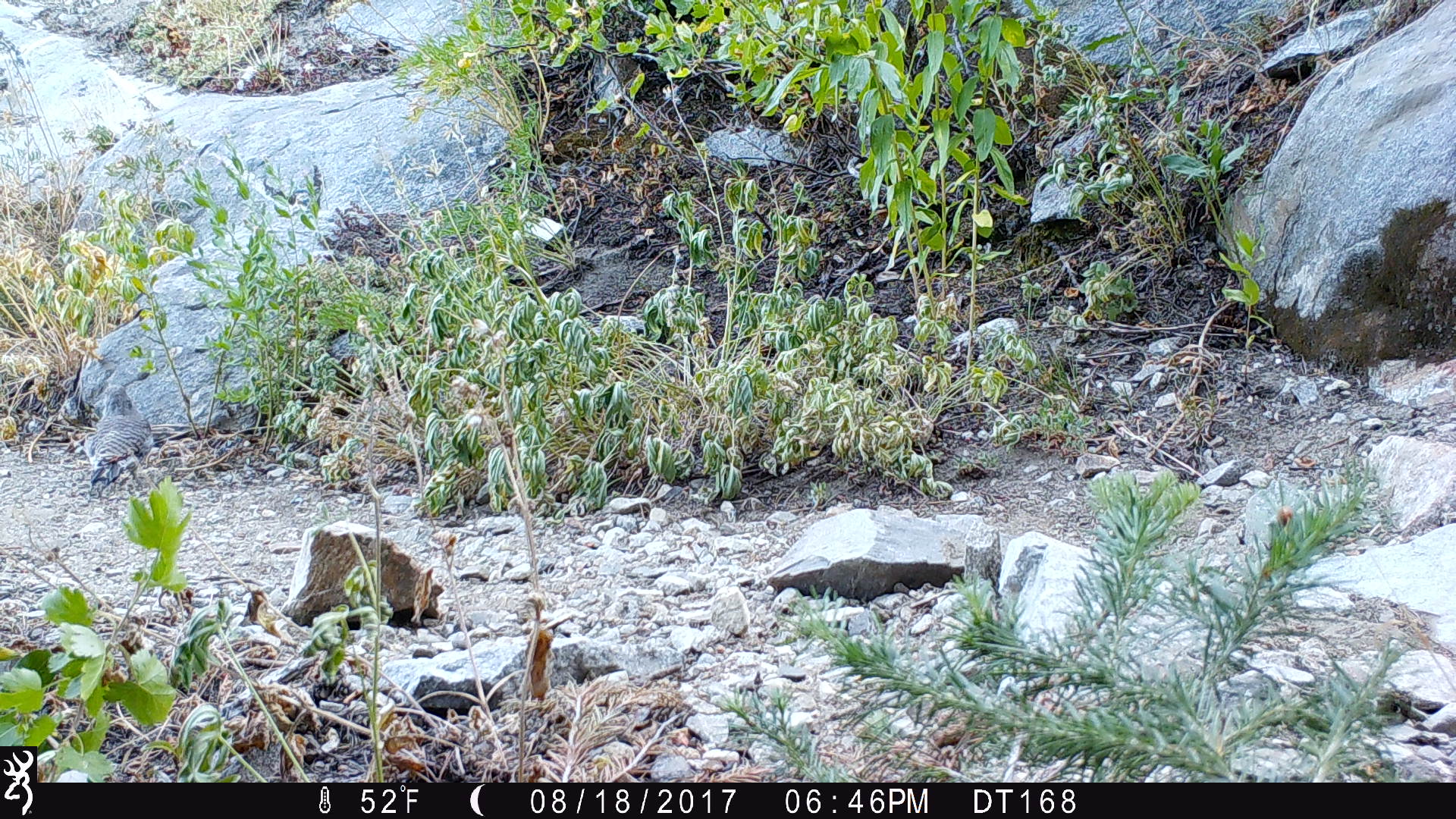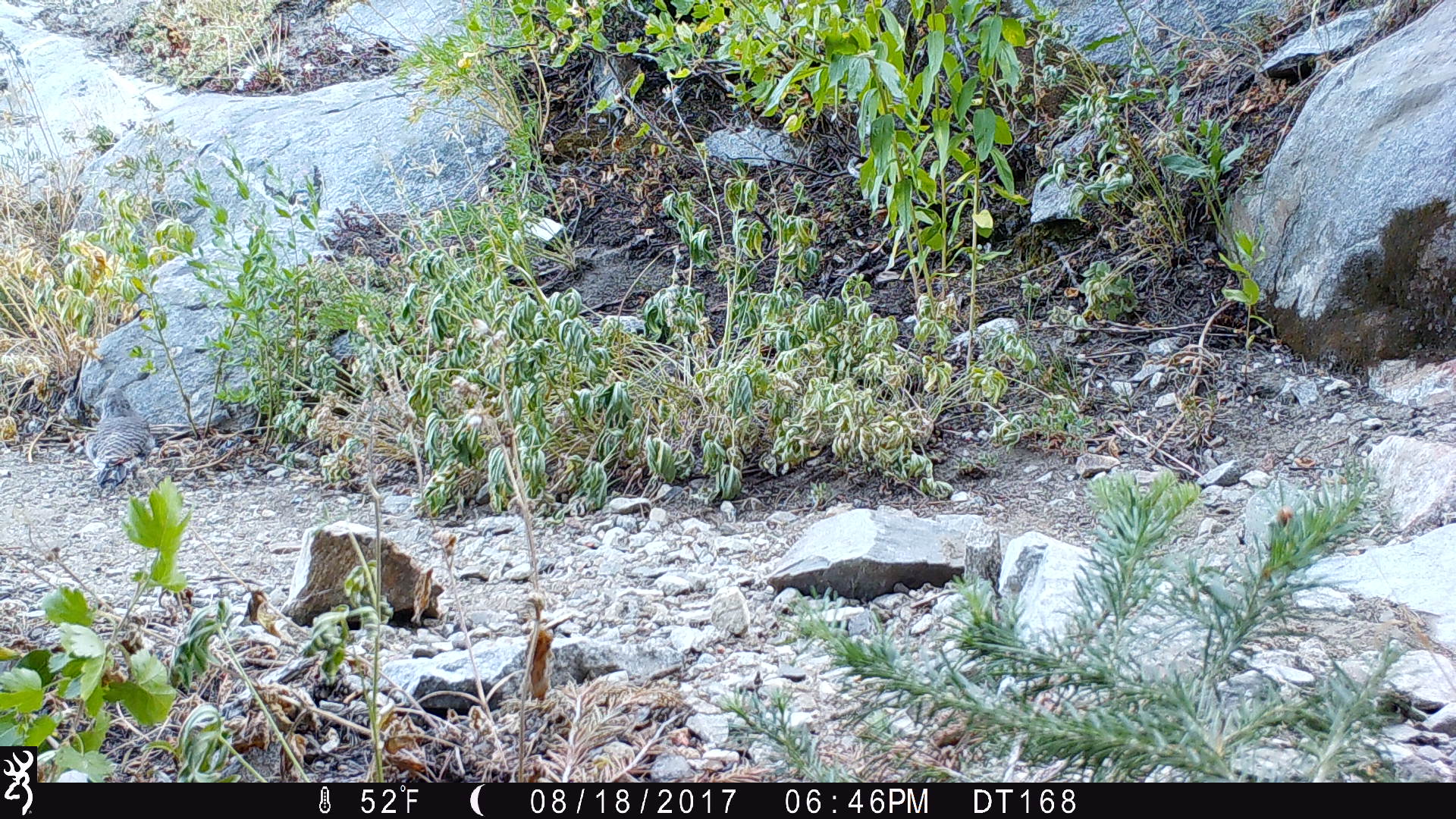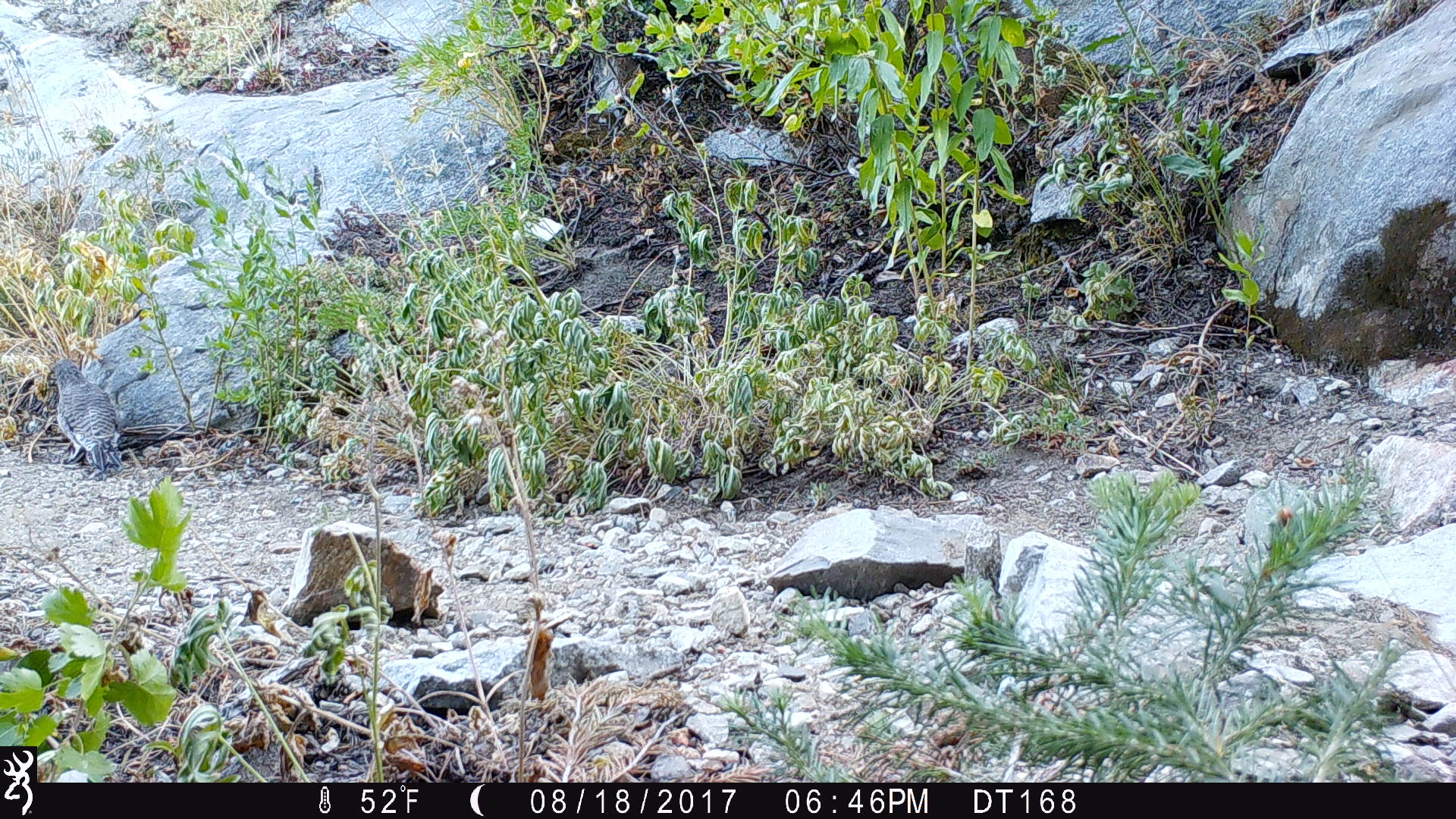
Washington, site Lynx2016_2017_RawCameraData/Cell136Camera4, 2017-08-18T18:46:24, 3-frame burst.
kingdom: Animalia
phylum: Chordata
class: Aves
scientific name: Aves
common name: birds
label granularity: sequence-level